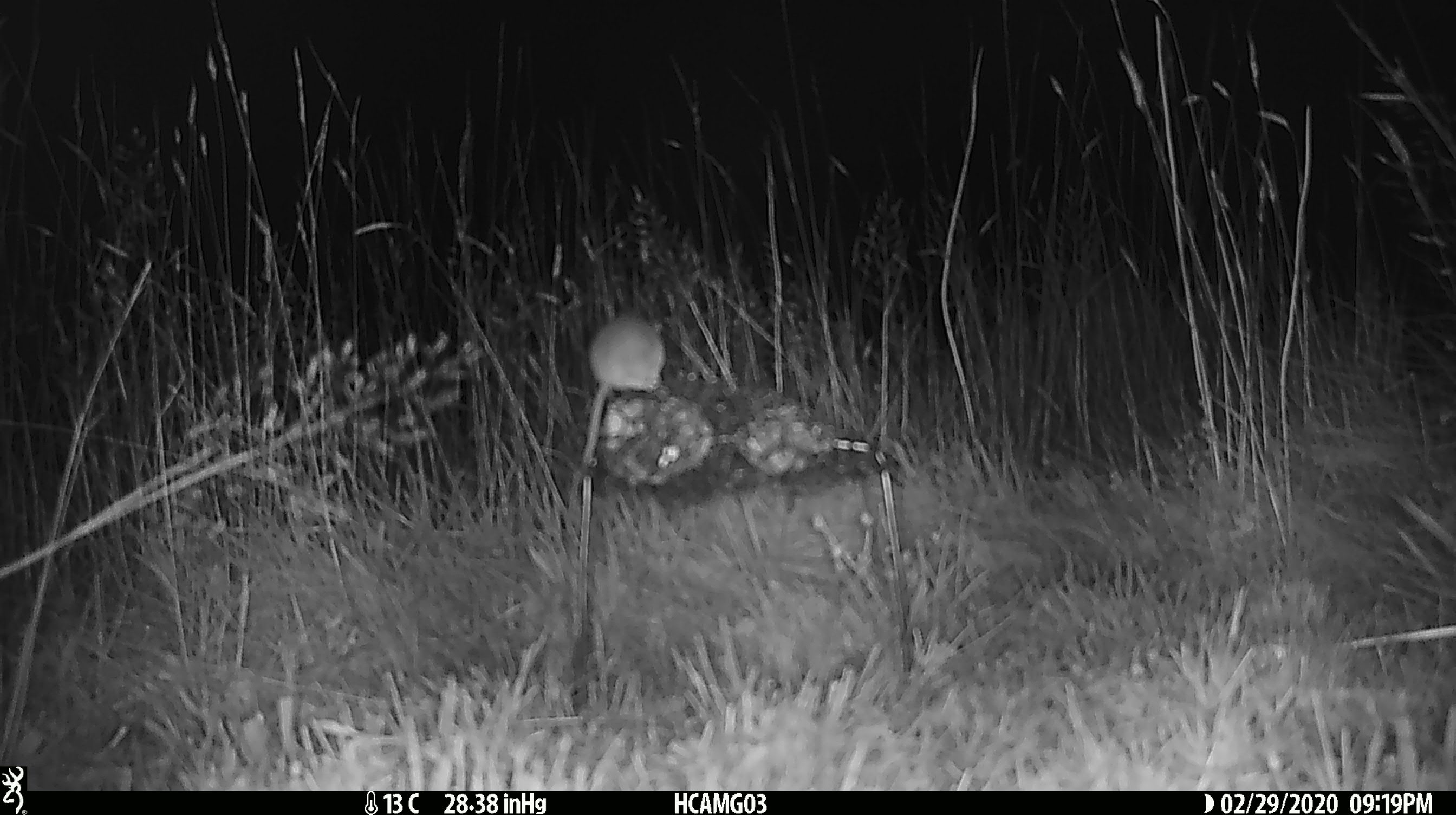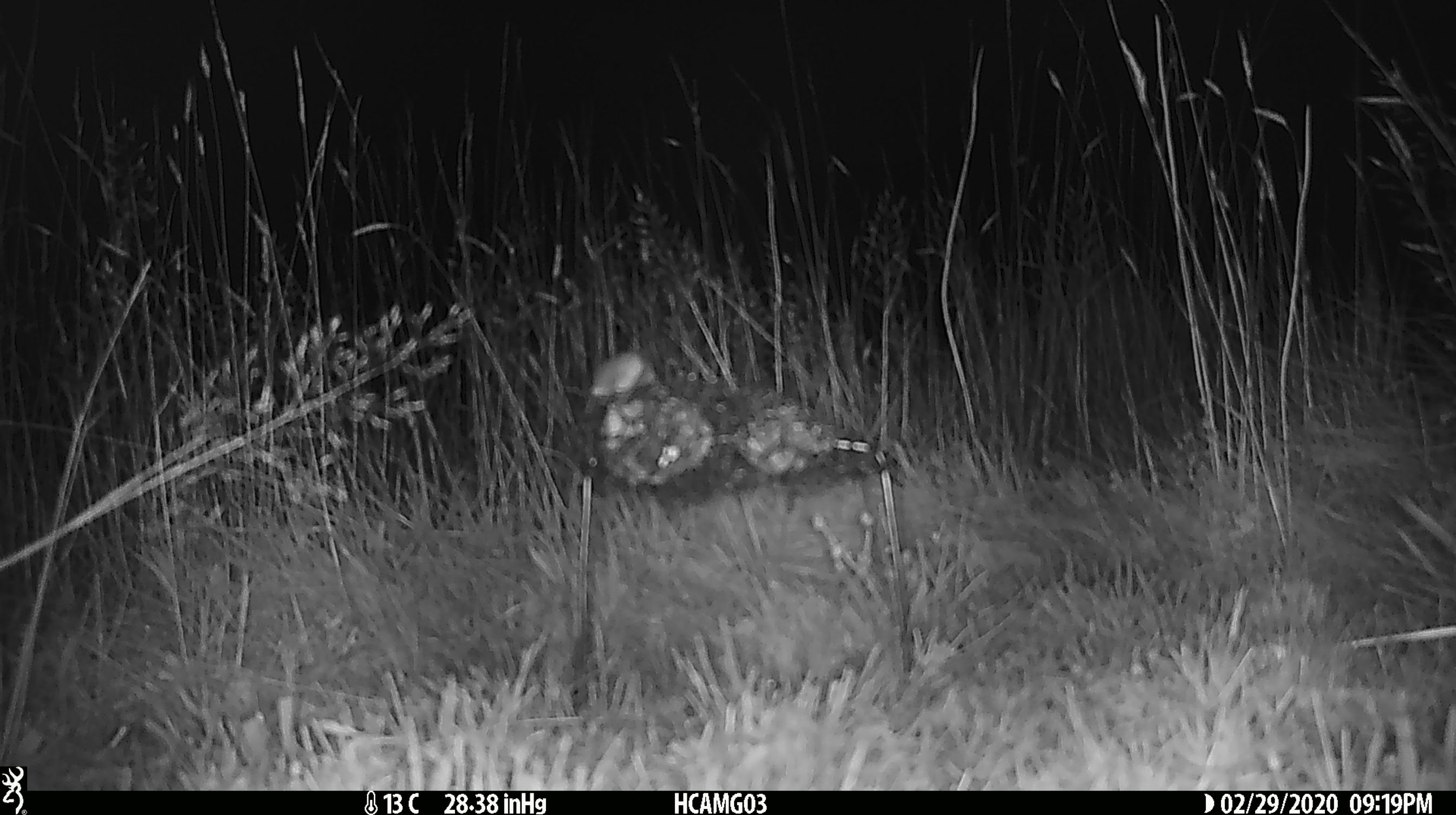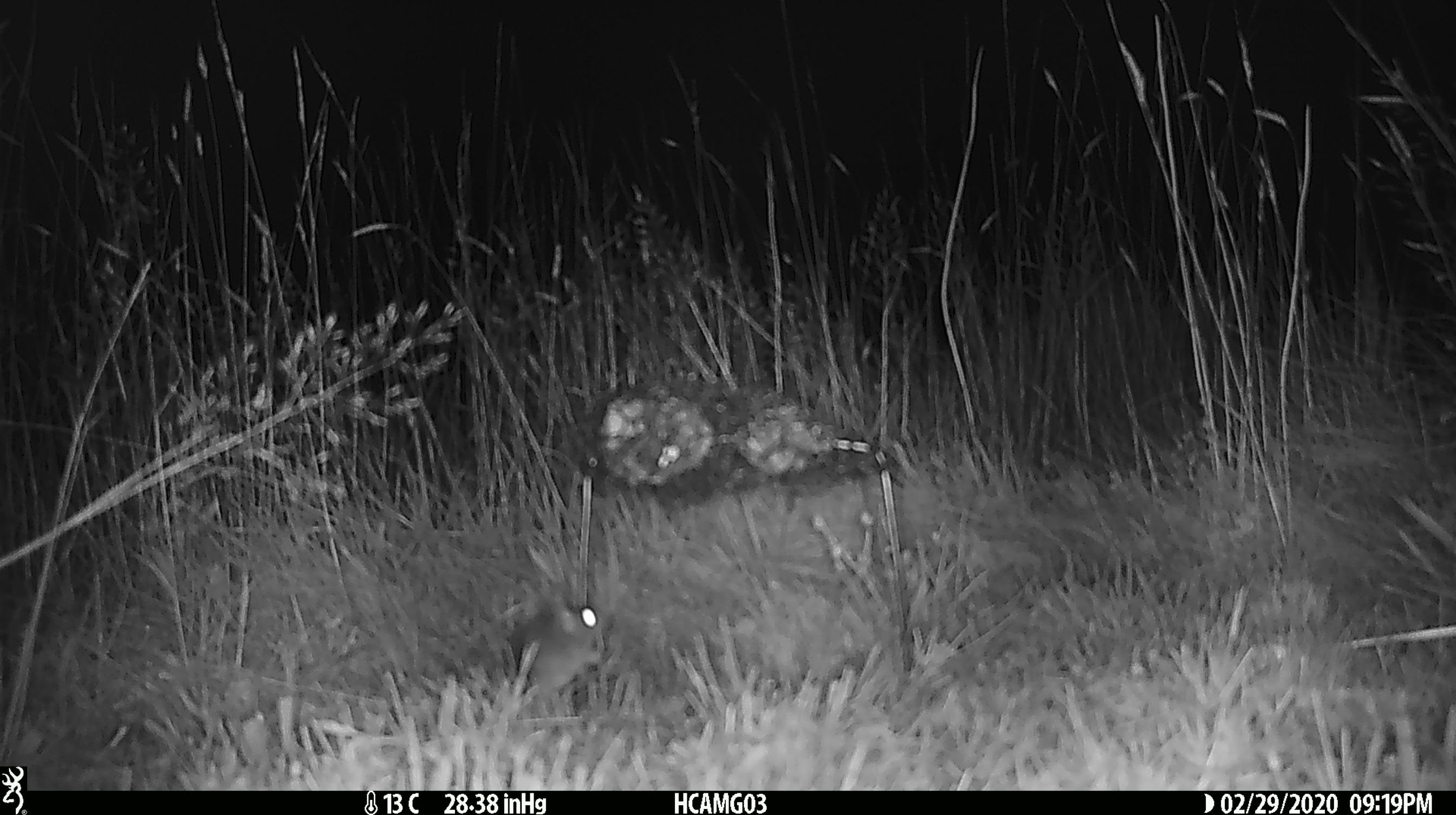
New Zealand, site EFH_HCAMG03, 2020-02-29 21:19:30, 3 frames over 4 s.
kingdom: Animalia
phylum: Chordata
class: Mammalia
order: Rodentia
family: Muridae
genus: Mus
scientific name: Mus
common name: mouse